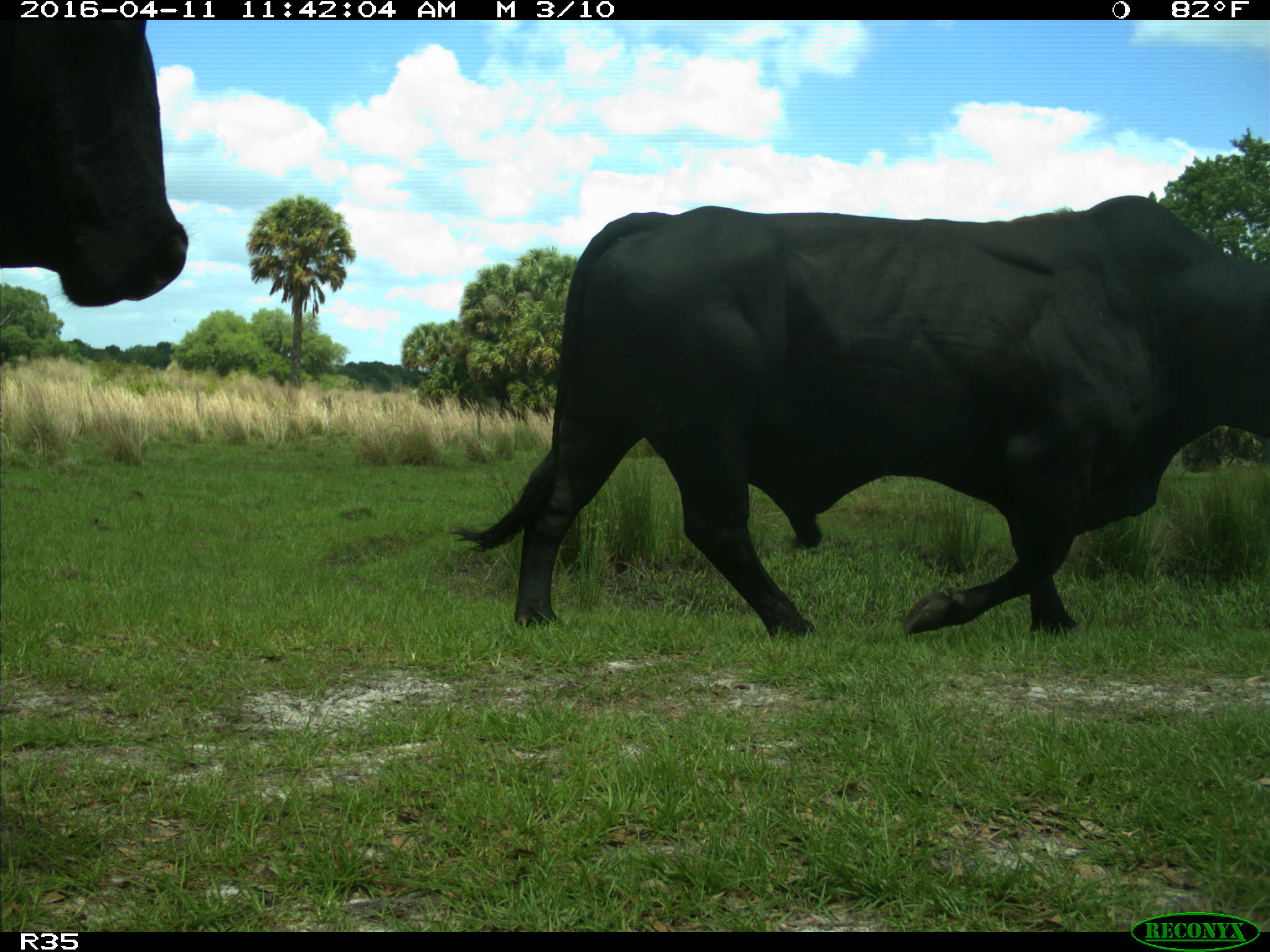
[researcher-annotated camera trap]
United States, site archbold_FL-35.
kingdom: Animalia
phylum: Chordata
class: Mammalia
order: Artiodactyla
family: Bovidae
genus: Bos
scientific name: Bos taurus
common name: domestic cow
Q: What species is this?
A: Bos taurus (domestic cow).